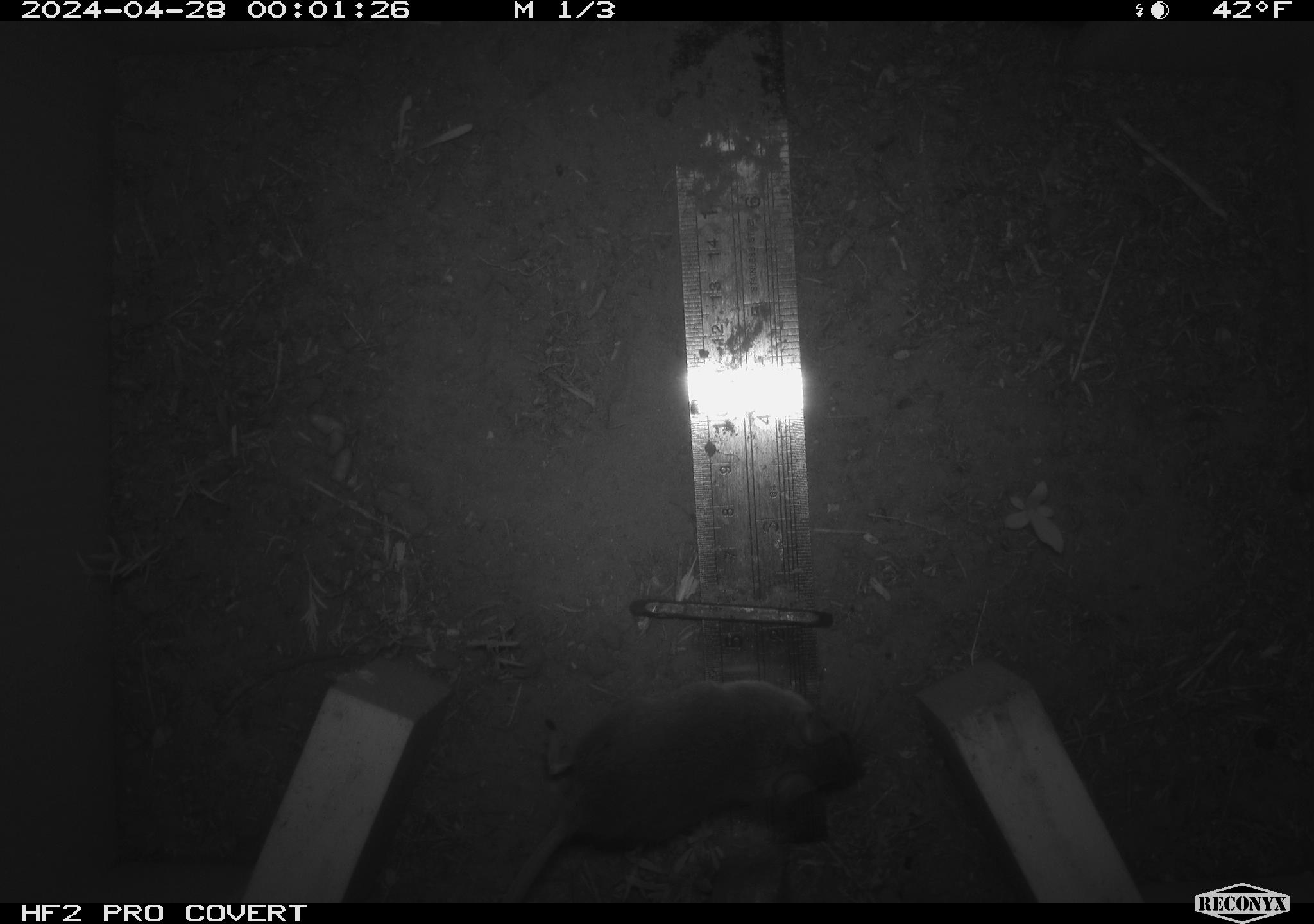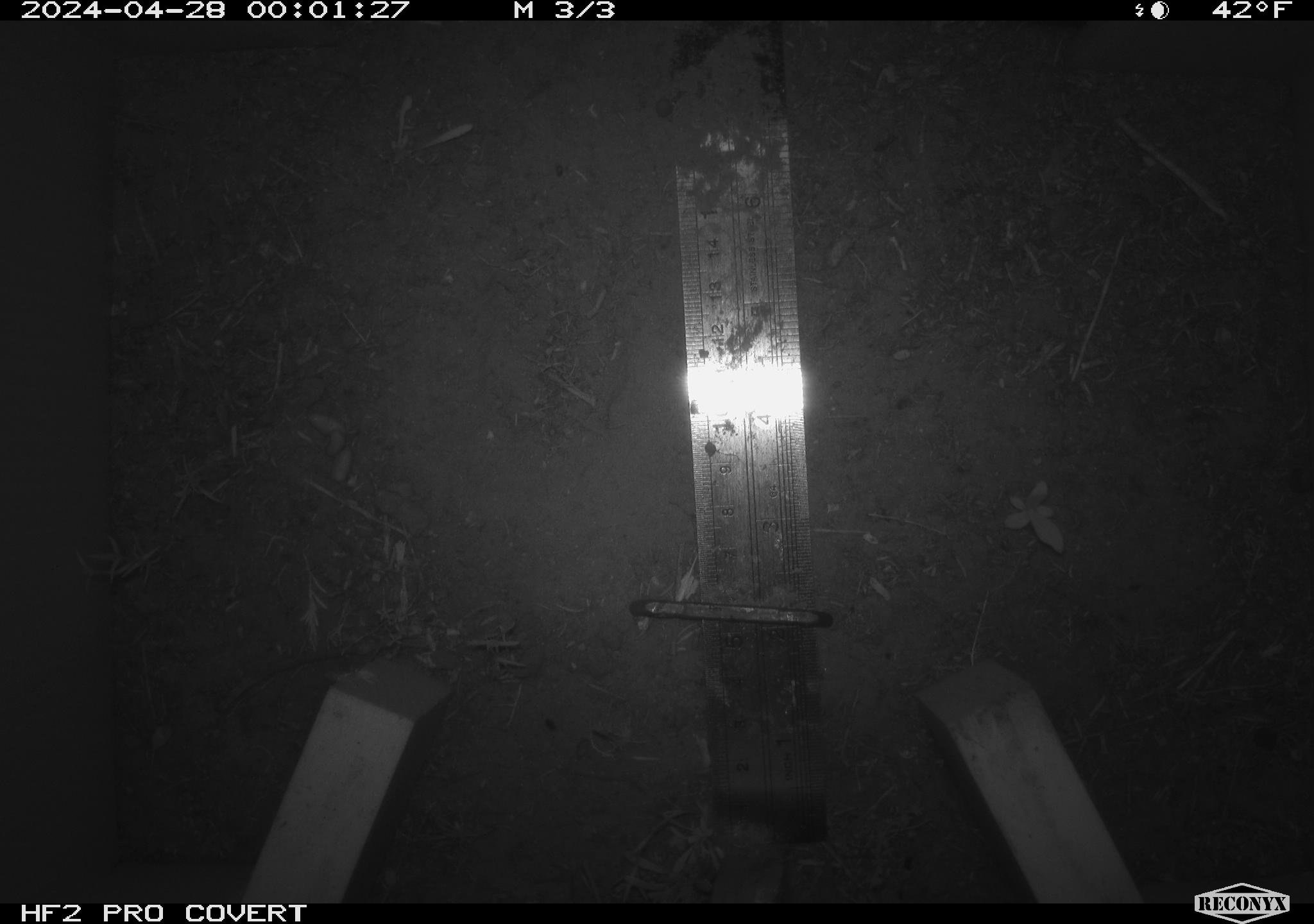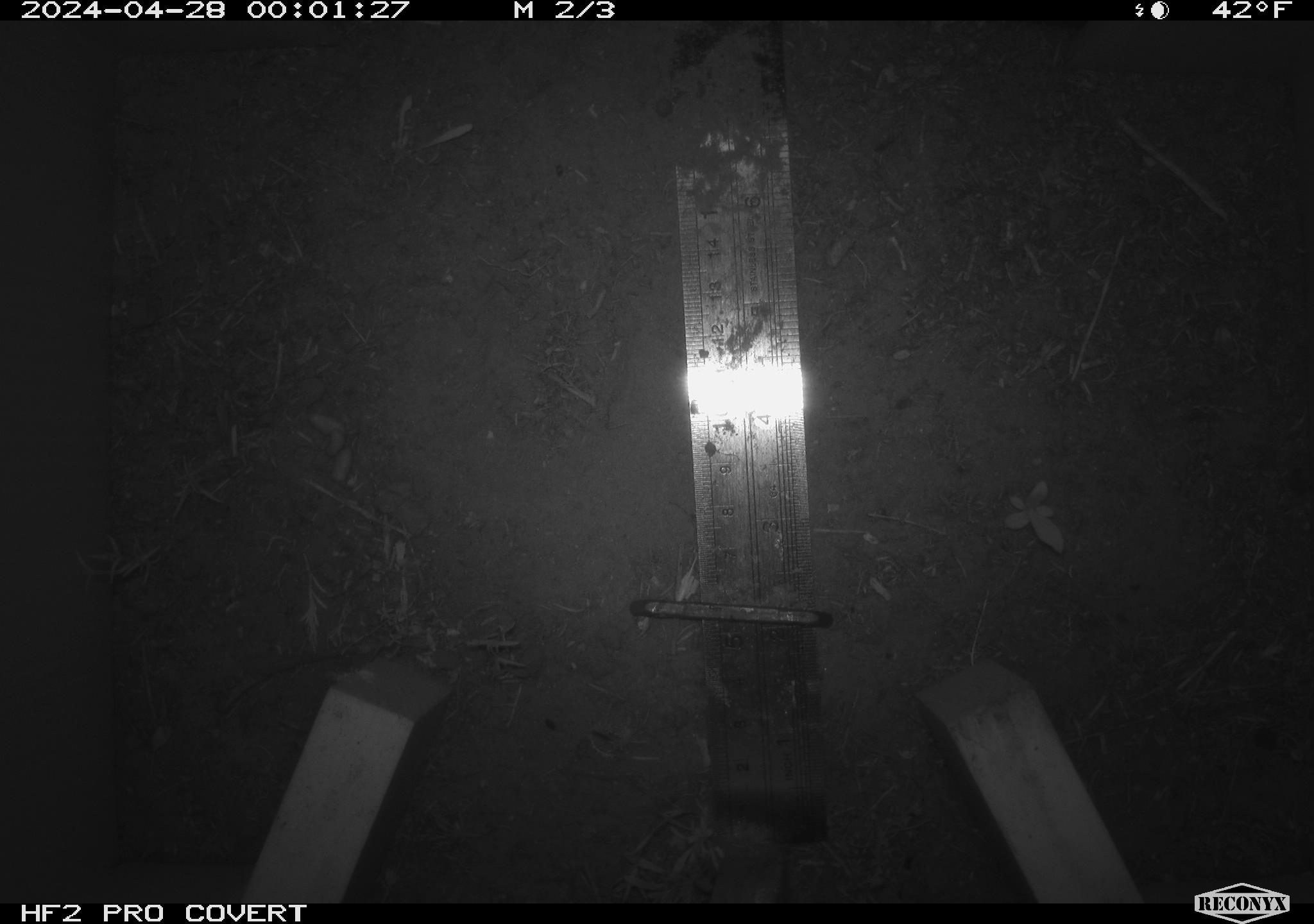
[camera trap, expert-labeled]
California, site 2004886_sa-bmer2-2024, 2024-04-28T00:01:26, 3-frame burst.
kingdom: Animalia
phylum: Chordata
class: Mammalia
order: Rodentia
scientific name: Rodentia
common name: mouse species